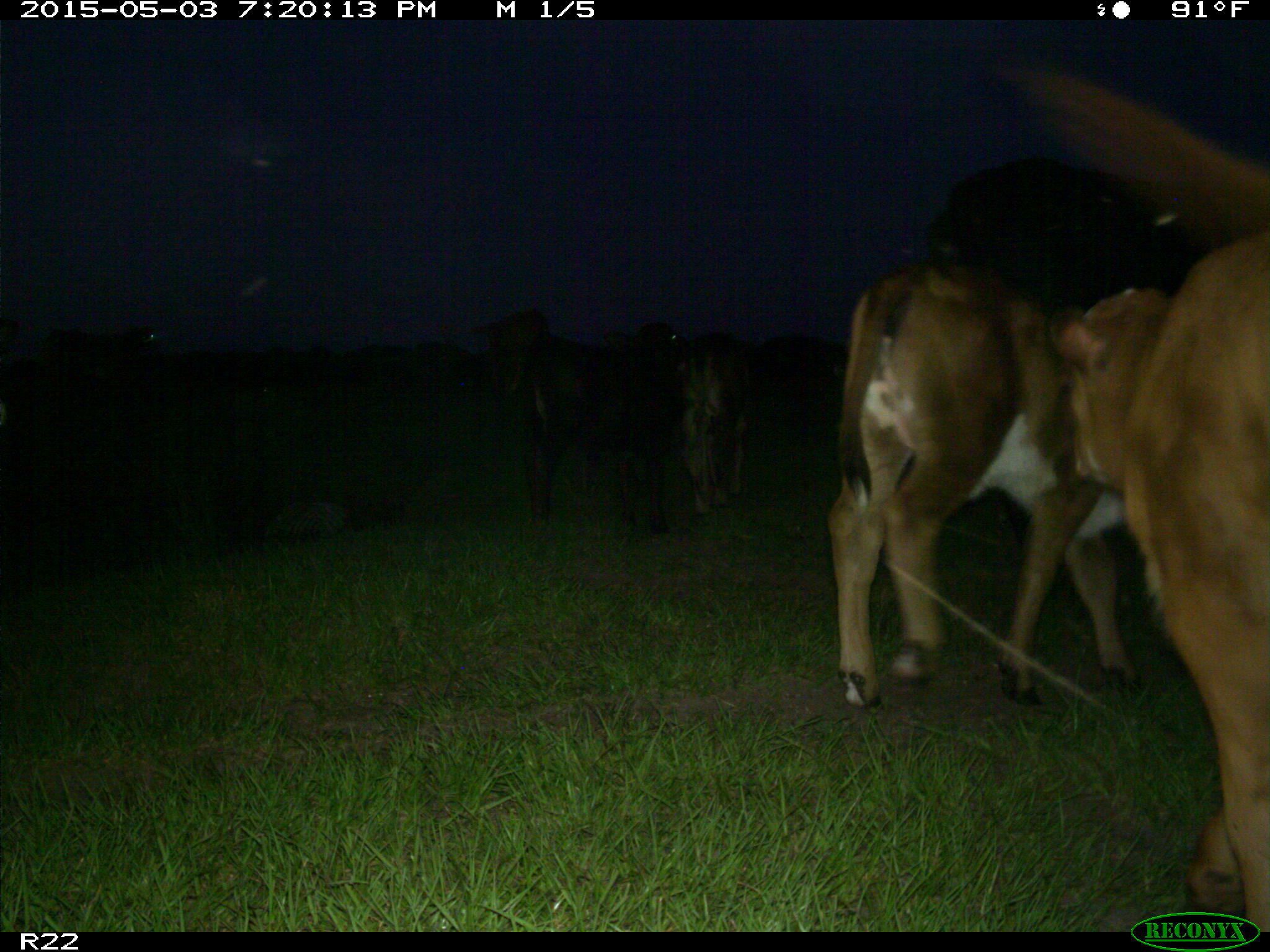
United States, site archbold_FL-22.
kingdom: Animalia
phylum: Chordata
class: Mammalia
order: Artiodactyla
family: Bovidae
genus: Bos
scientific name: Bos taurus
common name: domestic cow